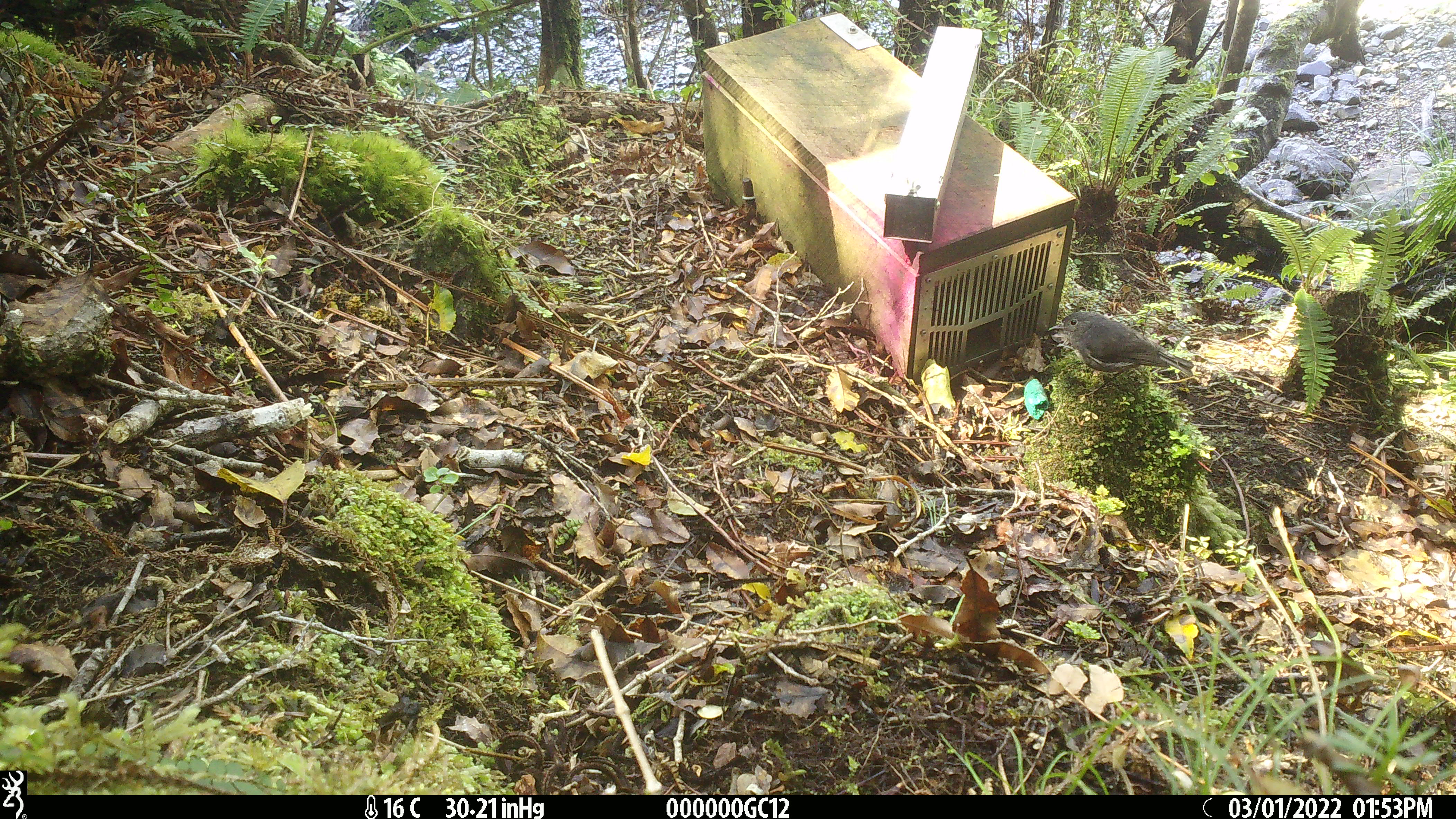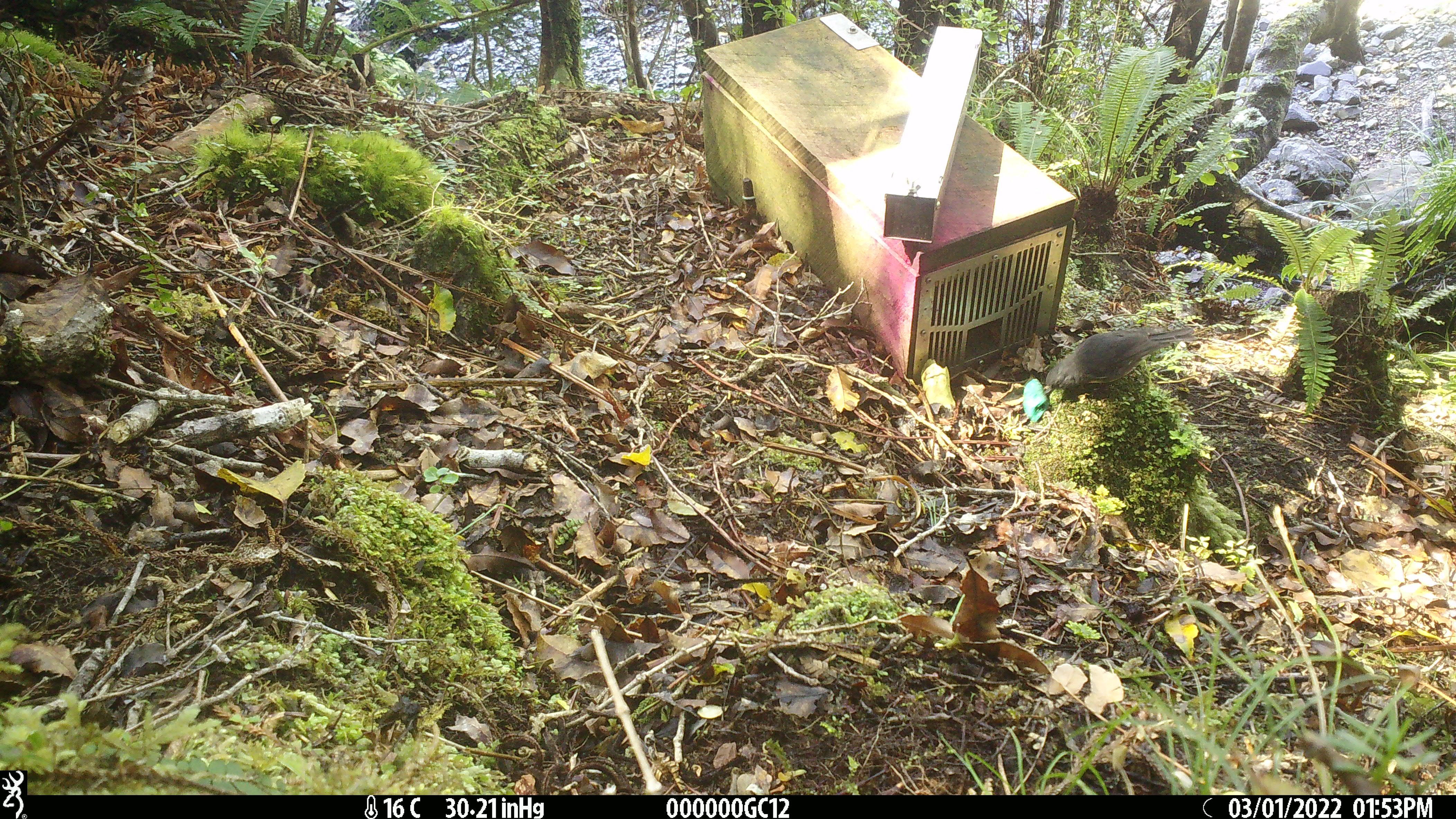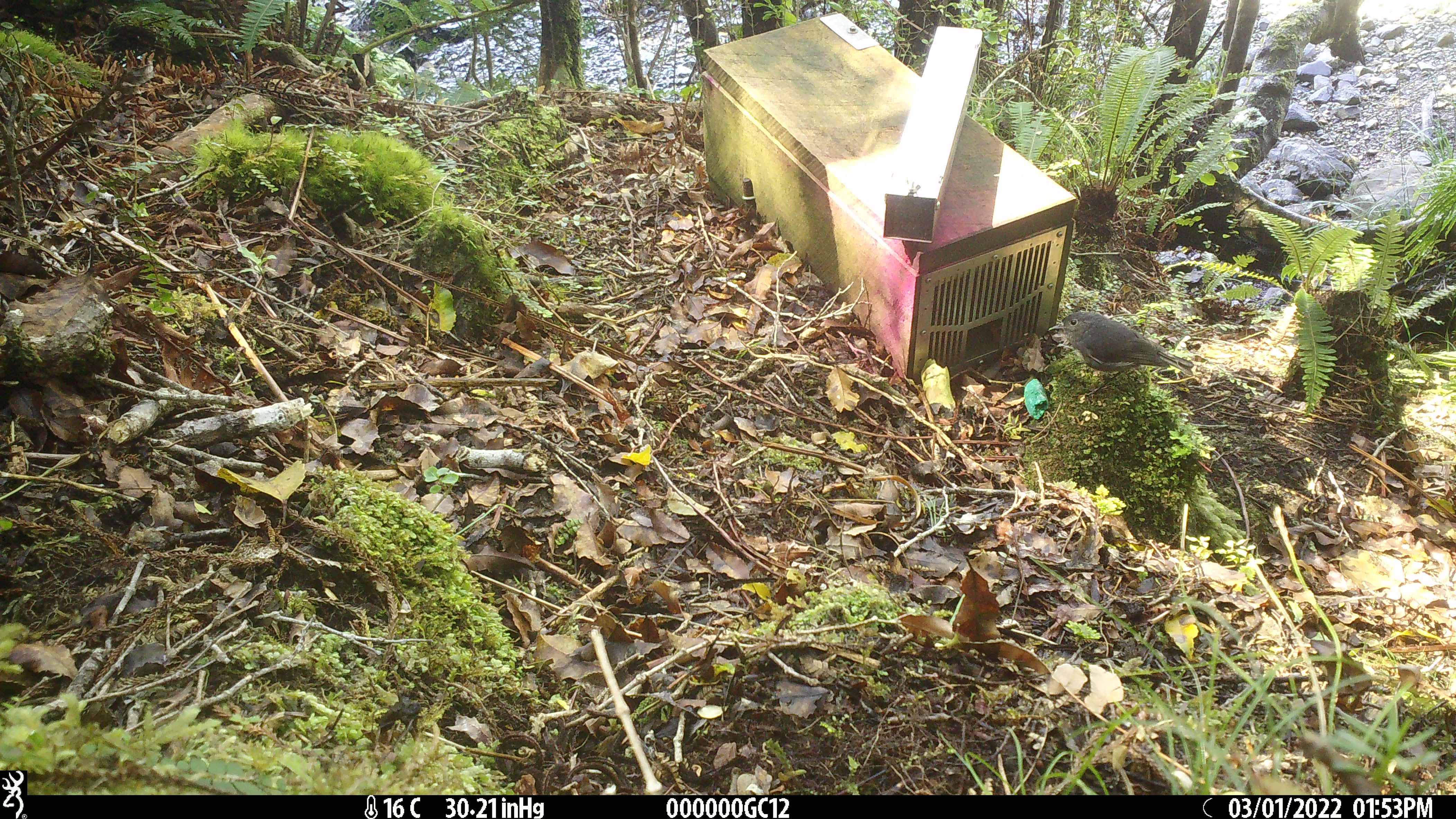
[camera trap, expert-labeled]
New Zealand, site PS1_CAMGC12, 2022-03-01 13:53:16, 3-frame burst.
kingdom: Animalia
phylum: Chordata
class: Aves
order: Passeriformes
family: Petroicidae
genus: Petroica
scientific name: Petroica australis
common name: new zealand robin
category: robin